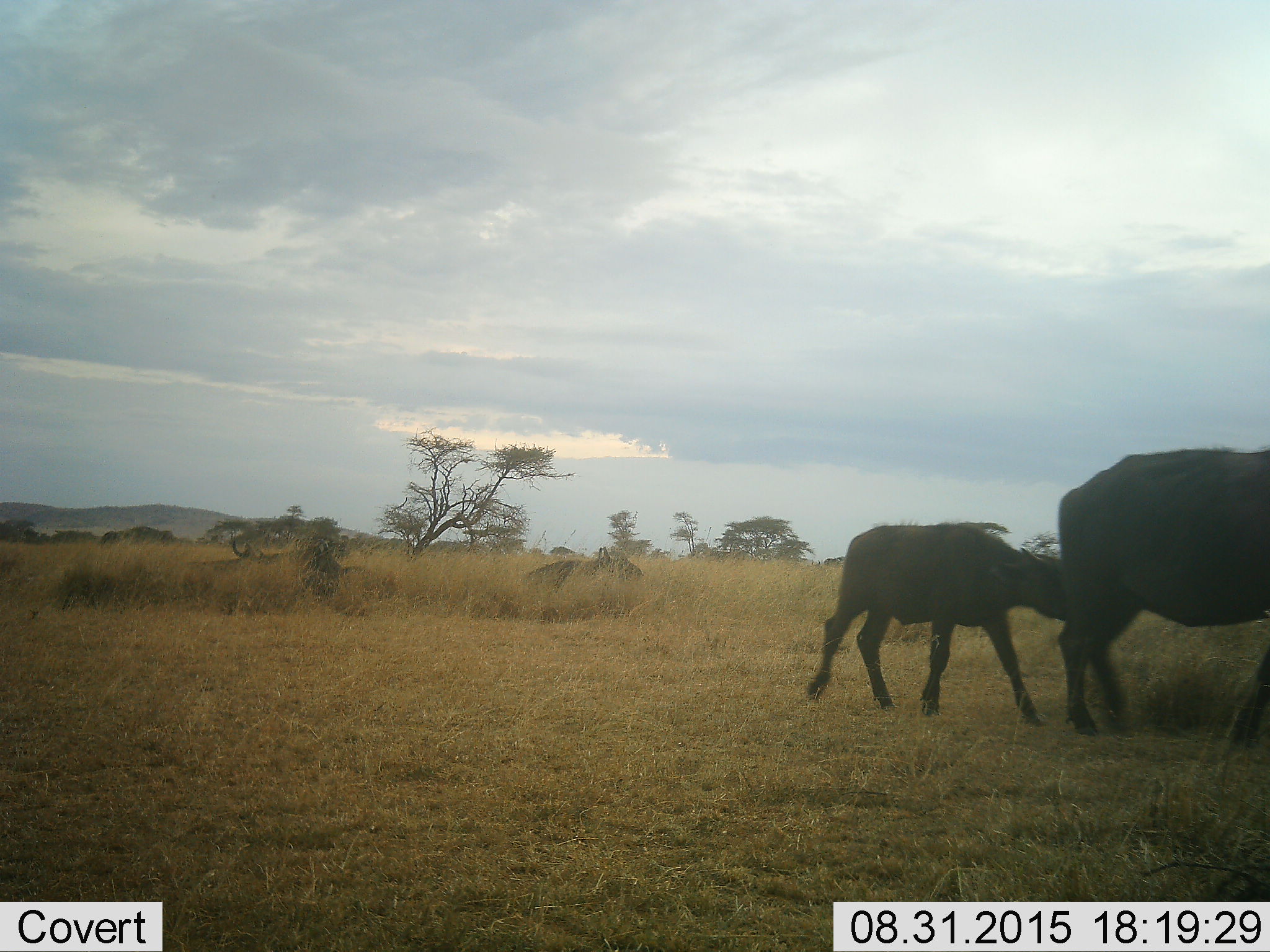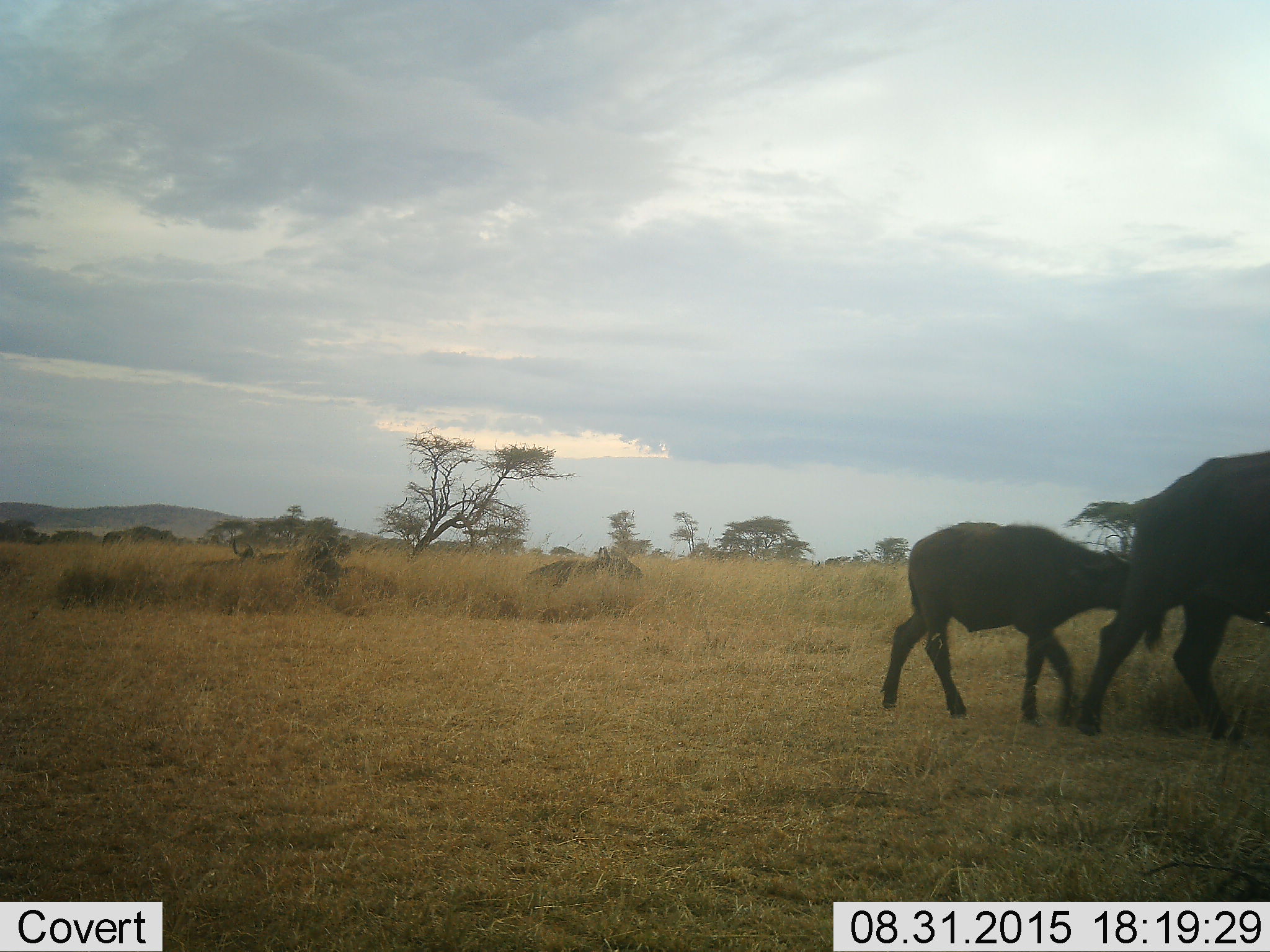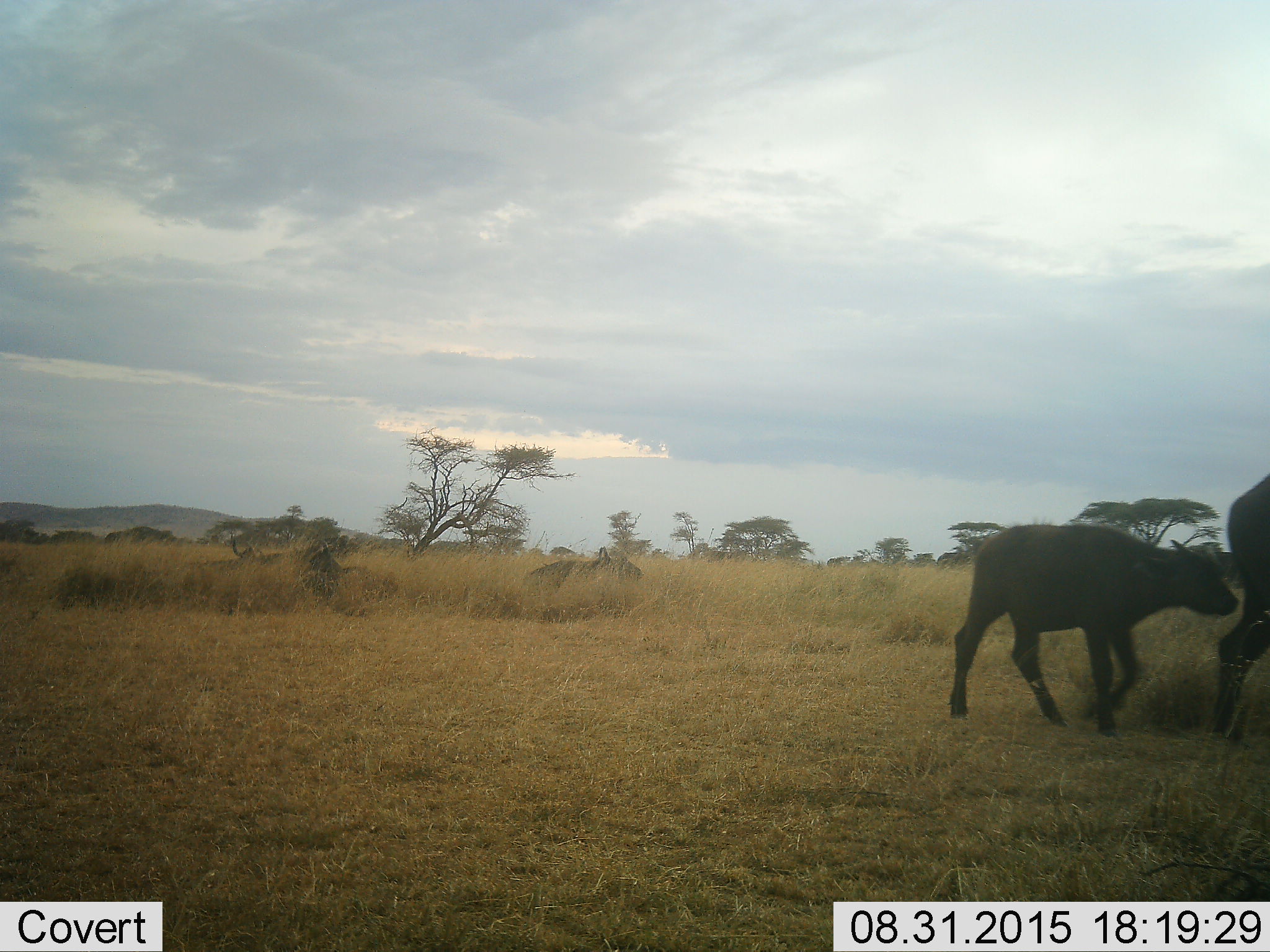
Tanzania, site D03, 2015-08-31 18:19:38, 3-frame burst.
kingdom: Animalia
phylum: Chordata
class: Mammalia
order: Artiodactyla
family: Bovidae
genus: Syncerus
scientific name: Syncerus caffer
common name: cape buffalo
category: buffalo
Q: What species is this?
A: Buffalo (cape buffalo) (Syncerus caffer).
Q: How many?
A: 5.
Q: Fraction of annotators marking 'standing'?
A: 0%.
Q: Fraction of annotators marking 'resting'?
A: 43%.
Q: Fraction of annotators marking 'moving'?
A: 100%.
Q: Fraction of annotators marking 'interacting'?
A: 0%.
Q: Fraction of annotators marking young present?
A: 100%.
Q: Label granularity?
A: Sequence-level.